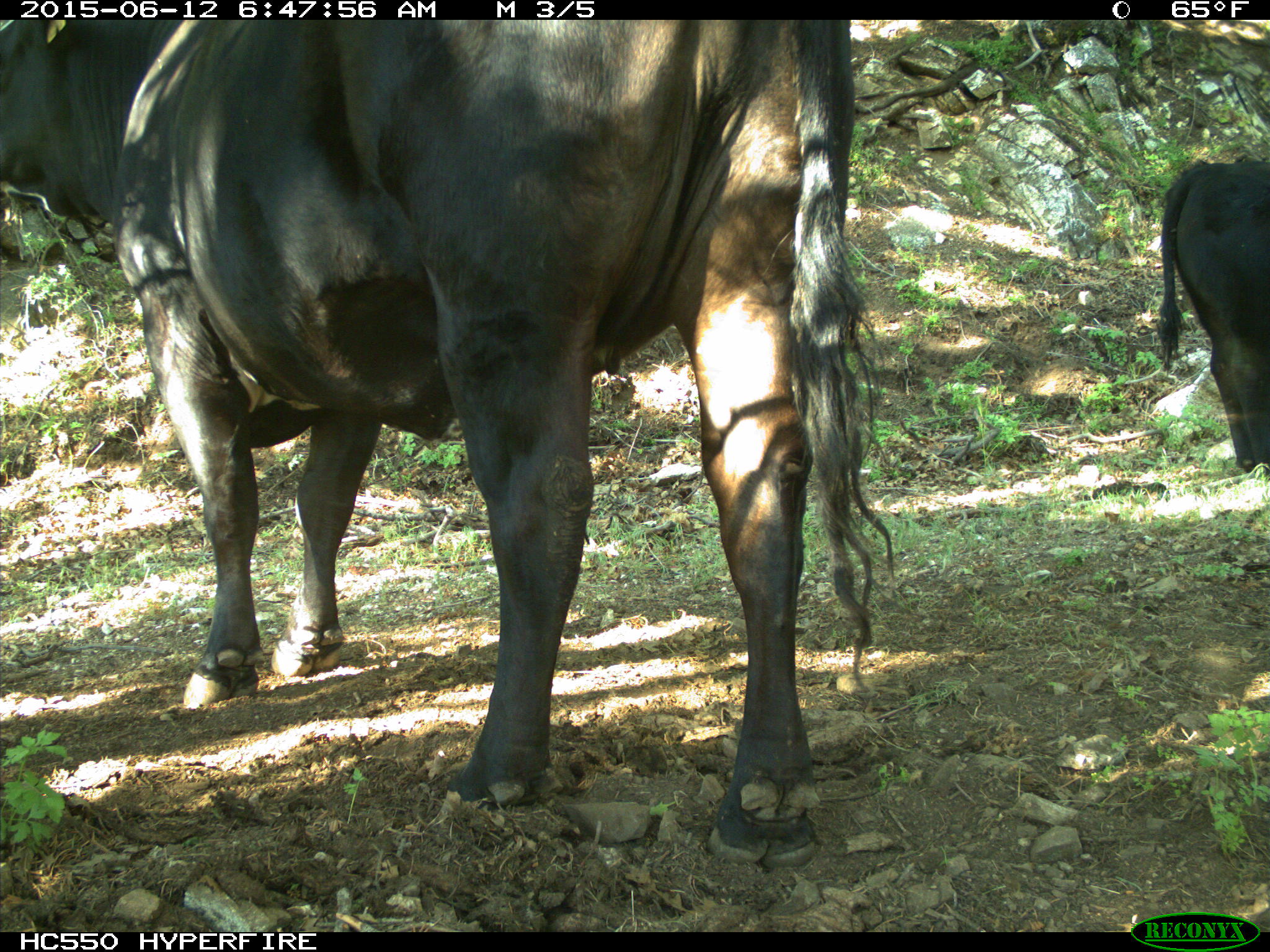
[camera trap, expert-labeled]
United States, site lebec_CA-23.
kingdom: Animalia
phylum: Chordata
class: Mammalia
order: Artiodactyla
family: Bovidae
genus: Bos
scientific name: Bos taurus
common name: domestic cow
Bos taurus (domestic cow).